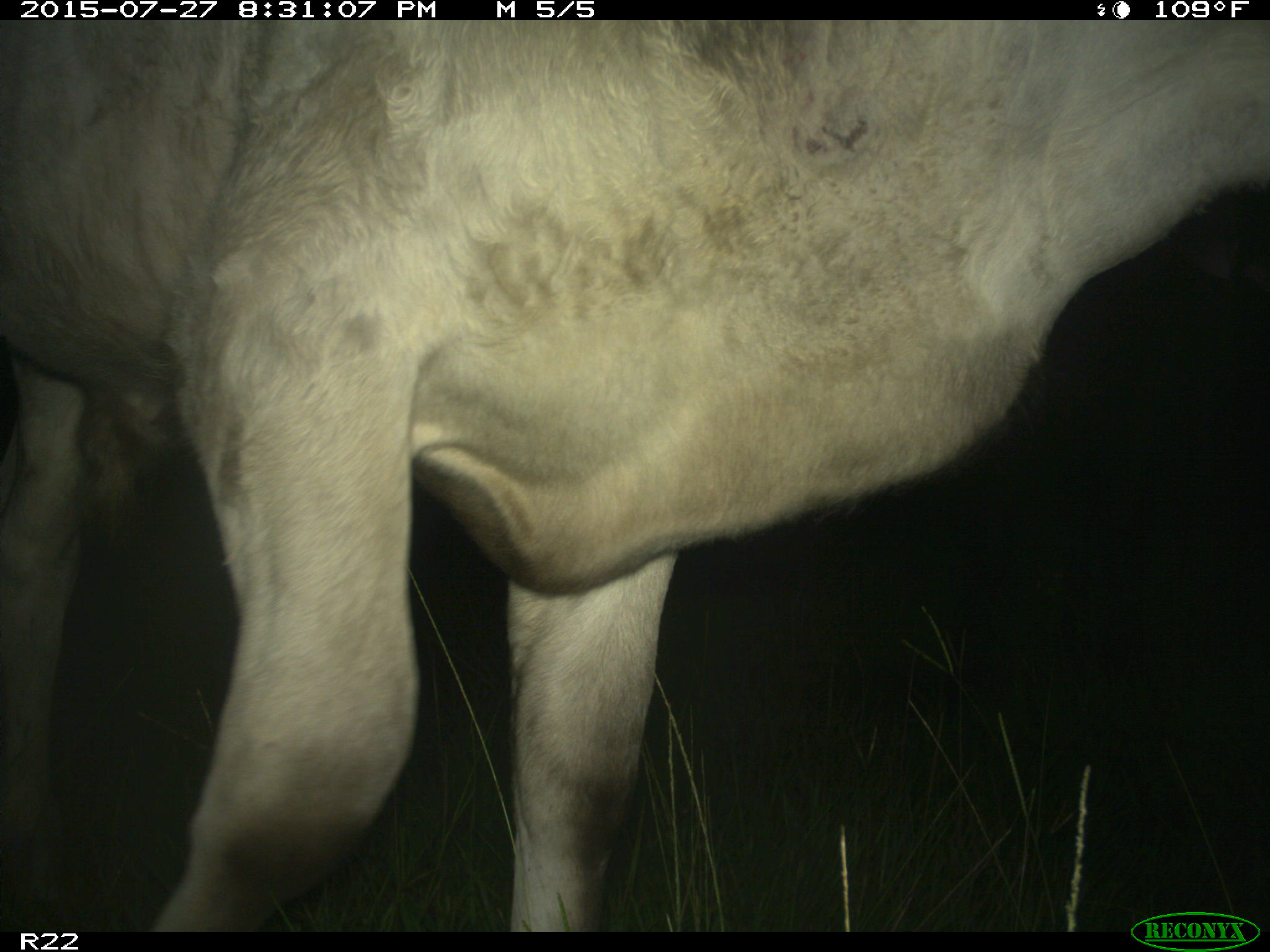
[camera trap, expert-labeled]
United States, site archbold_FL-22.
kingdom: Animalia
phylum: Chordata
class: Mammalia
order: Artiodactyla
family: Bovidae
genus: Bos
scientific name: Bos taurus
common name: domestic cow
Bos taurus (domestic cow).